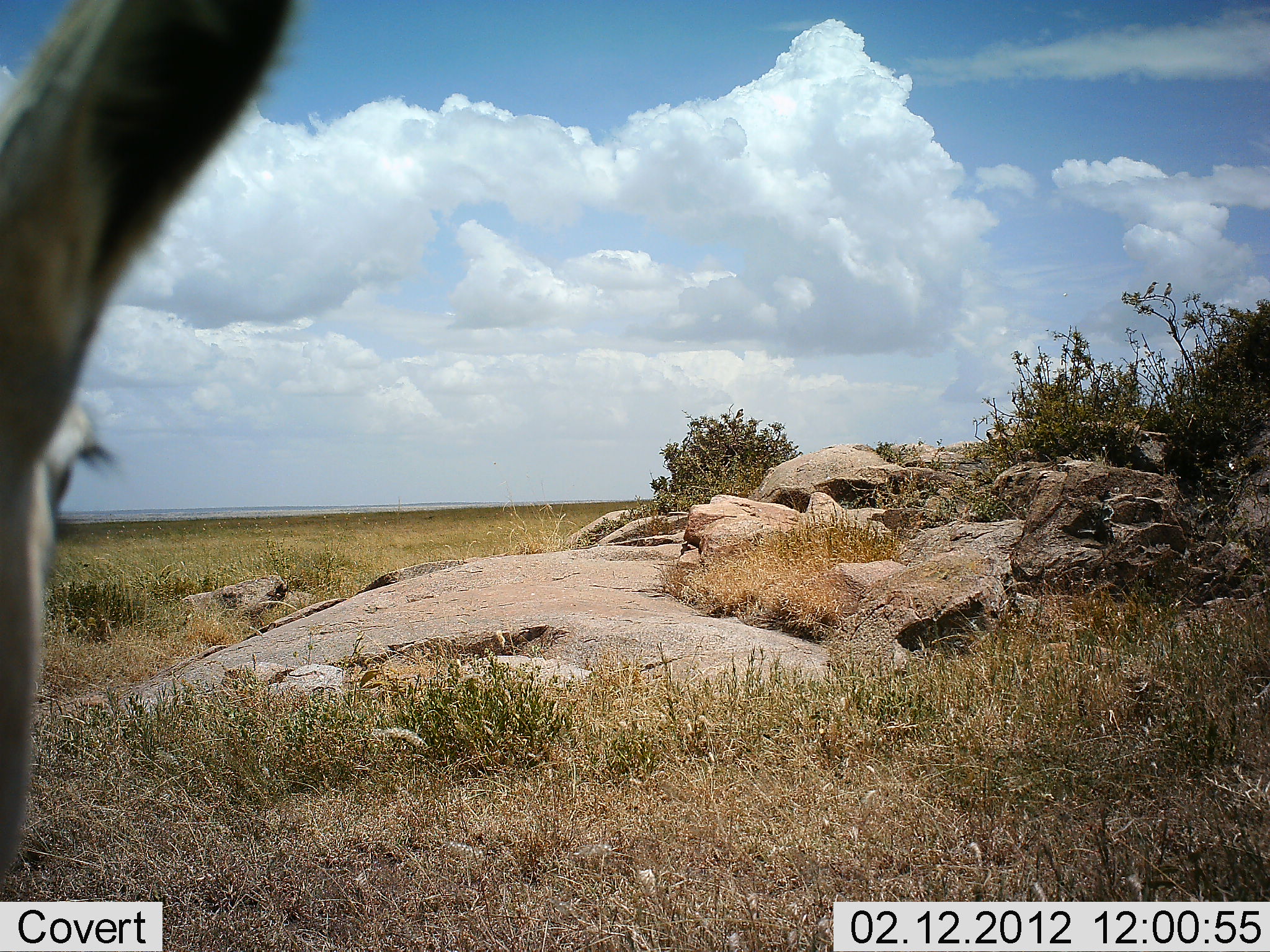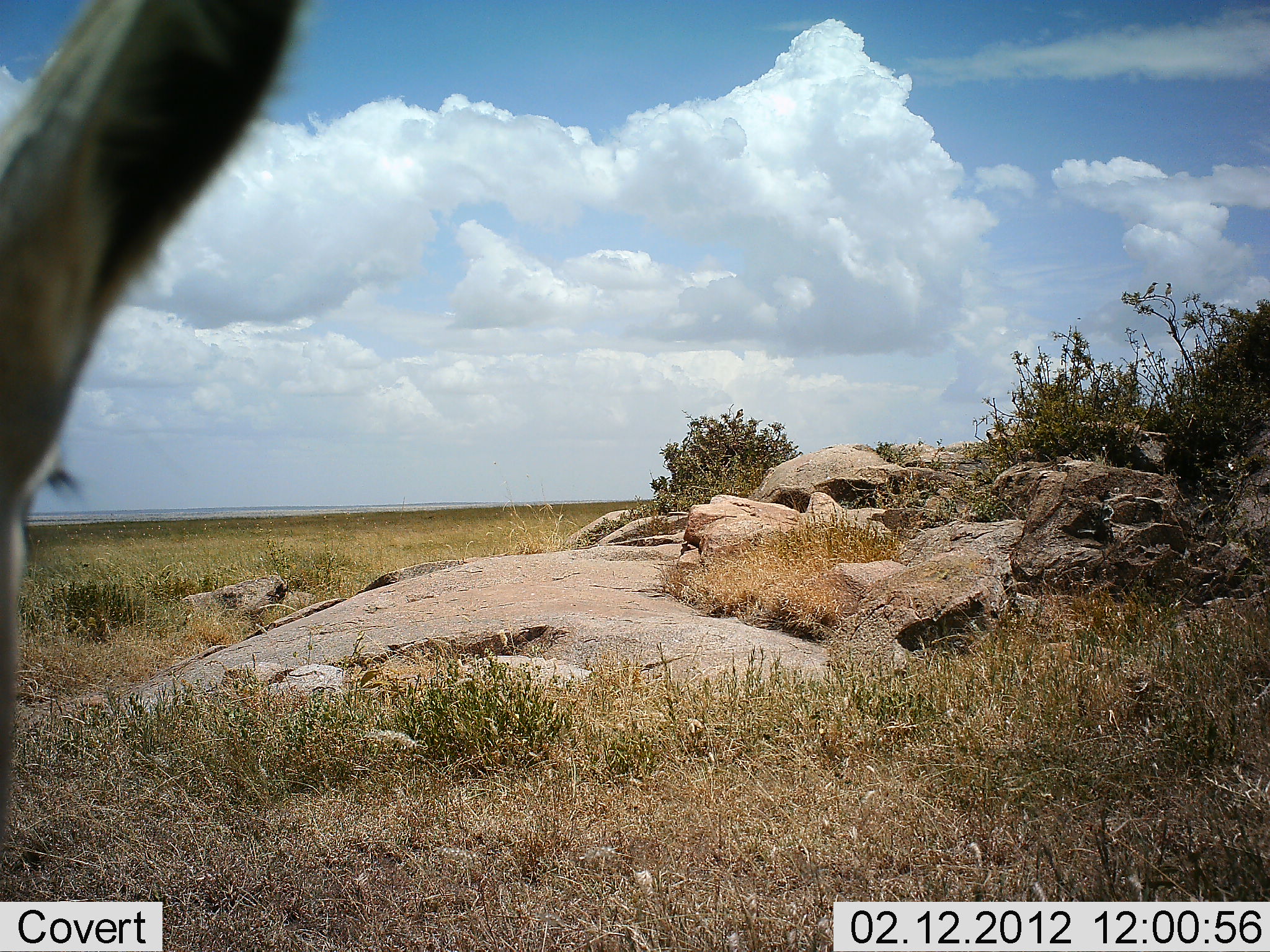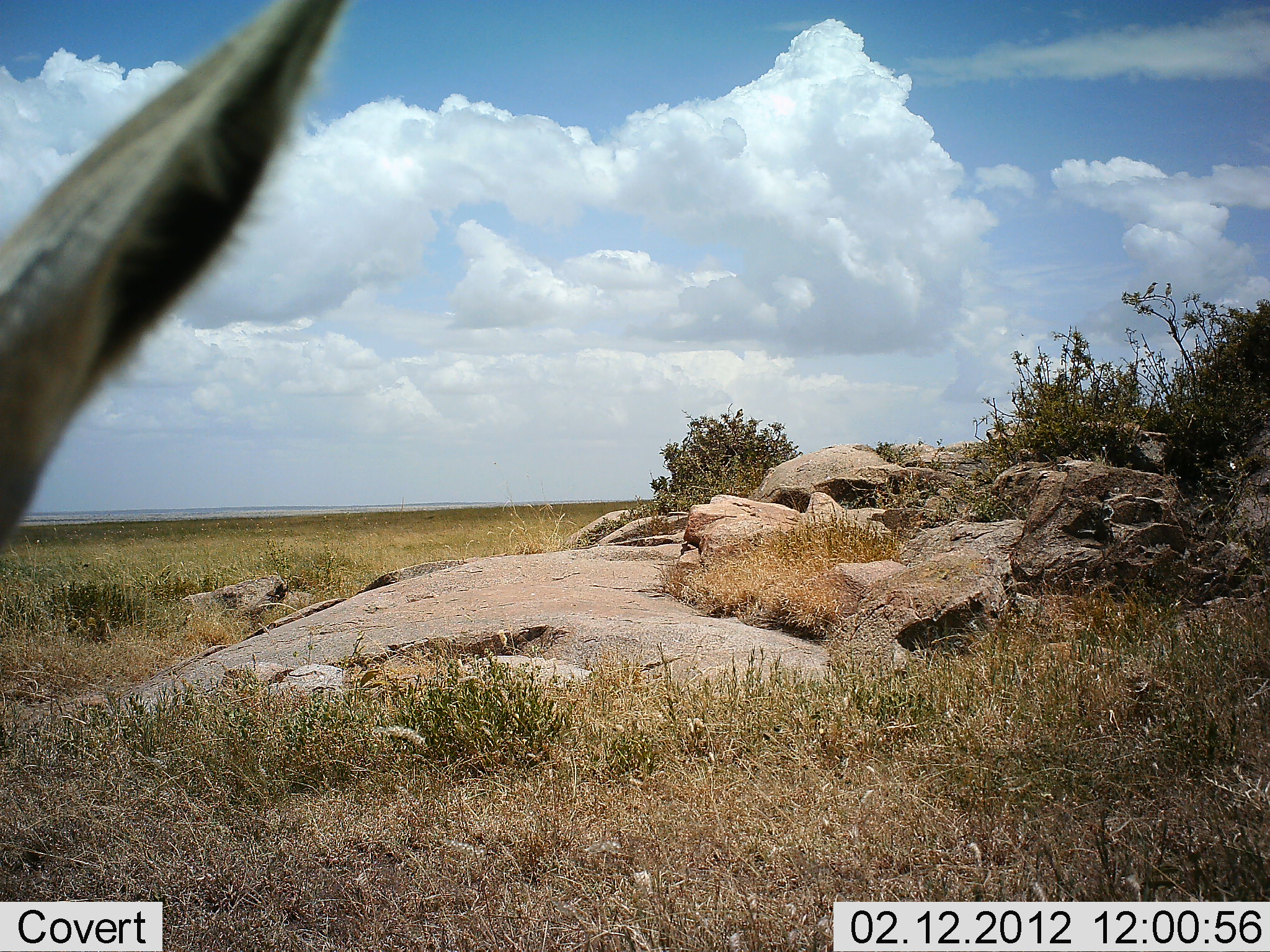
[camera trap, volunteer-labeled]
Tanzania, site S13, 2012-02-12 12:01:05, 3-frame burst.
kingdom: Animalia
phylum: Chordata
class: Mammalia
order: Artiodactyla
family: Bovidae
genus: Nanger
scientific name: Nanger granti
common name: grant's gazelle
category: gazellegrants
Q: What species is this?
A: Gazellegrants (grant's gazelle) (Nanger granti).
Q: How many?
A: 1.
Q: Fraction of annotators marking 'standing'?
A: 100%.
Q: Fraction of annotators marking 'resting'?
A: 0%.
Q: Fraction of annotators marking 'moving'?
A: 0%.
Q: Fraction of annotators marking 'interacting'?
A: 0%.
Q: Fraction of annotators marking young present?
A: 0%.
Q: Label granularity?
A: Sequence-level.